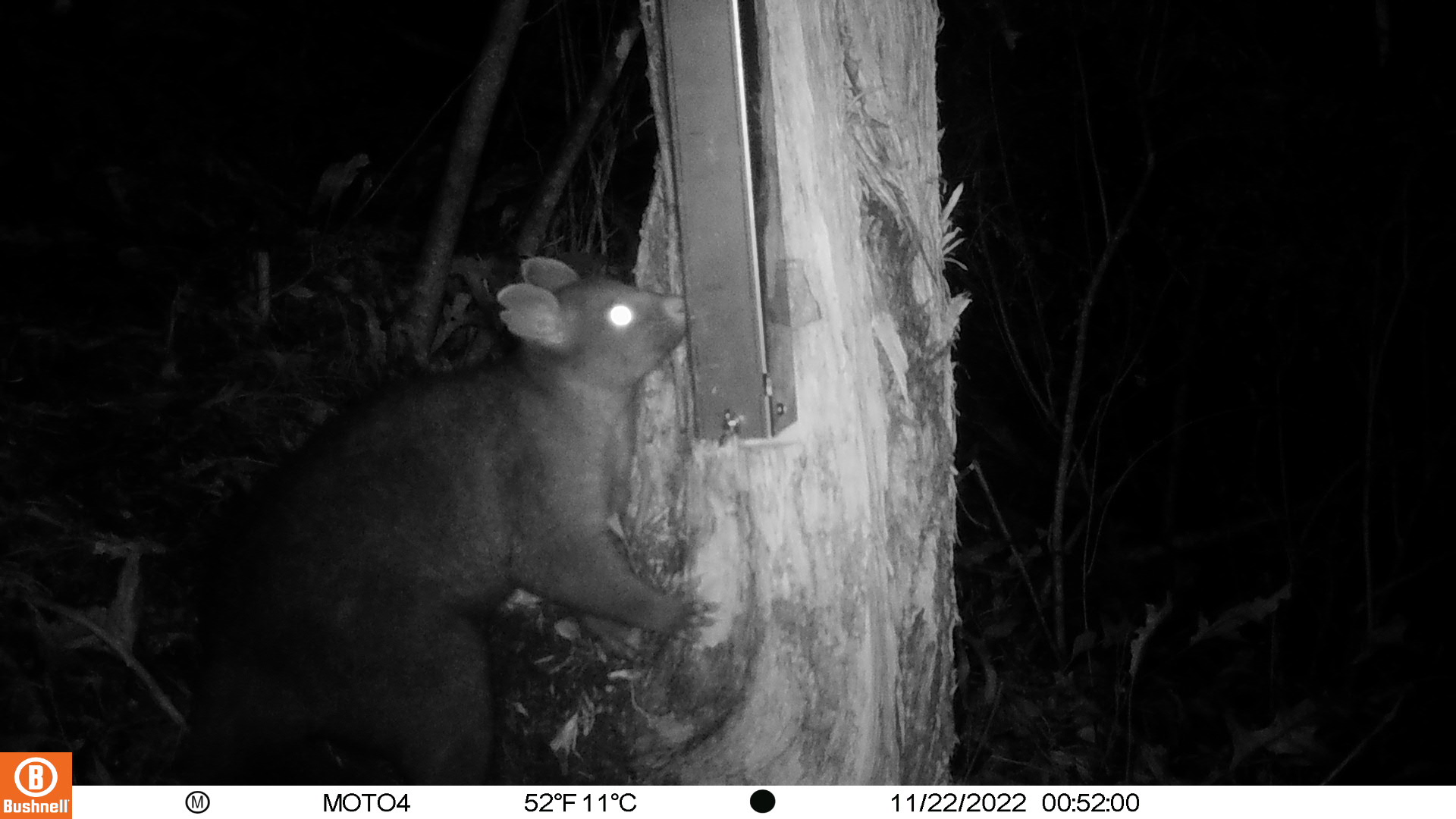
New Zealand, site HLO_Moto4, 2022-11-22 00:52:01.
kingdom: Animalia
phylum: Chordata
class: Mammalia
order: Diprotodontia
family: Phalangeridae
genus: Trichosurus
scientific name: Trichosurus vulpecula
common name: common brushtail possum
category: possum